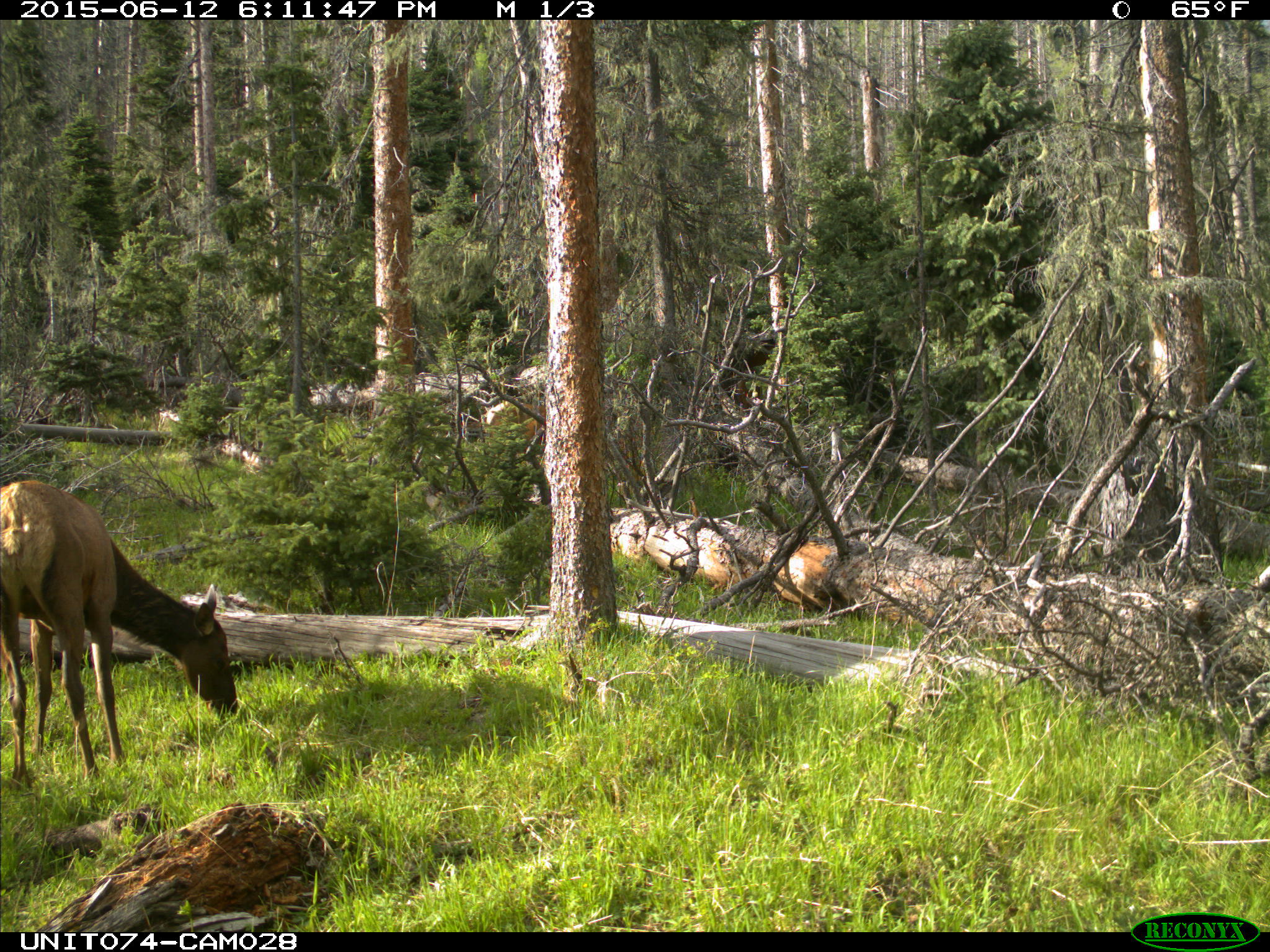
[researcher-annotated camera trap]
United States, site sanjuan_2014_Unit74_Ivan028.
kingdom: Animalia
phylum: Chordata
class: Mammalia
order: Artiodactyla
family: Cervidae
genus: Cervus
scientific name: Cervus elaphus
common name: red deer